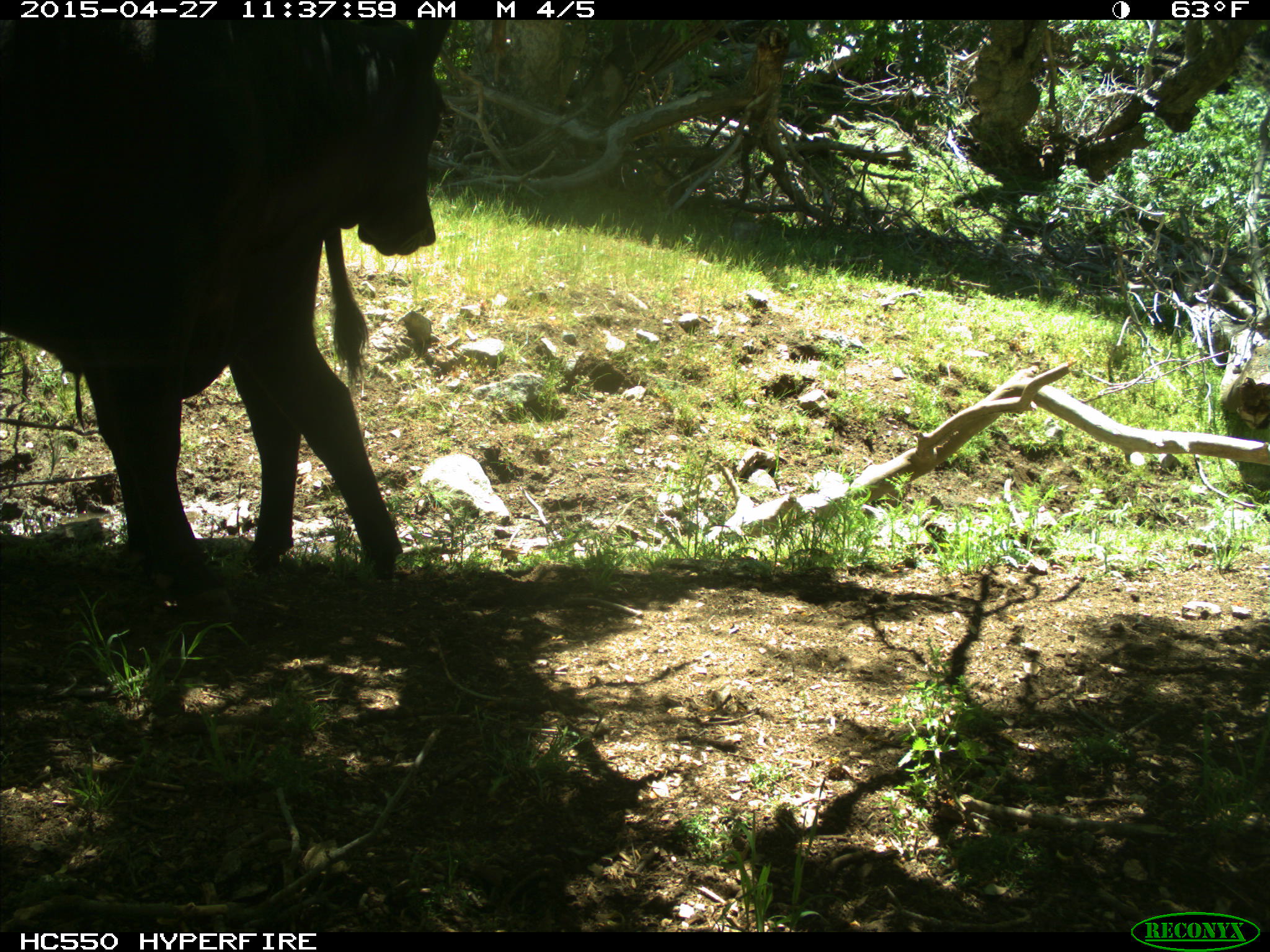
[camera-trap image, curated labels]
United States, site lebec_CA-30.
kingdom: Animalia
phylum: Chordata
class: Mammalia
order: Artiodactyla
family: Bovidae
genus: Bos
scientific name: Bos taurus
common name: domestic cow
Bos taurus (domestic cow).